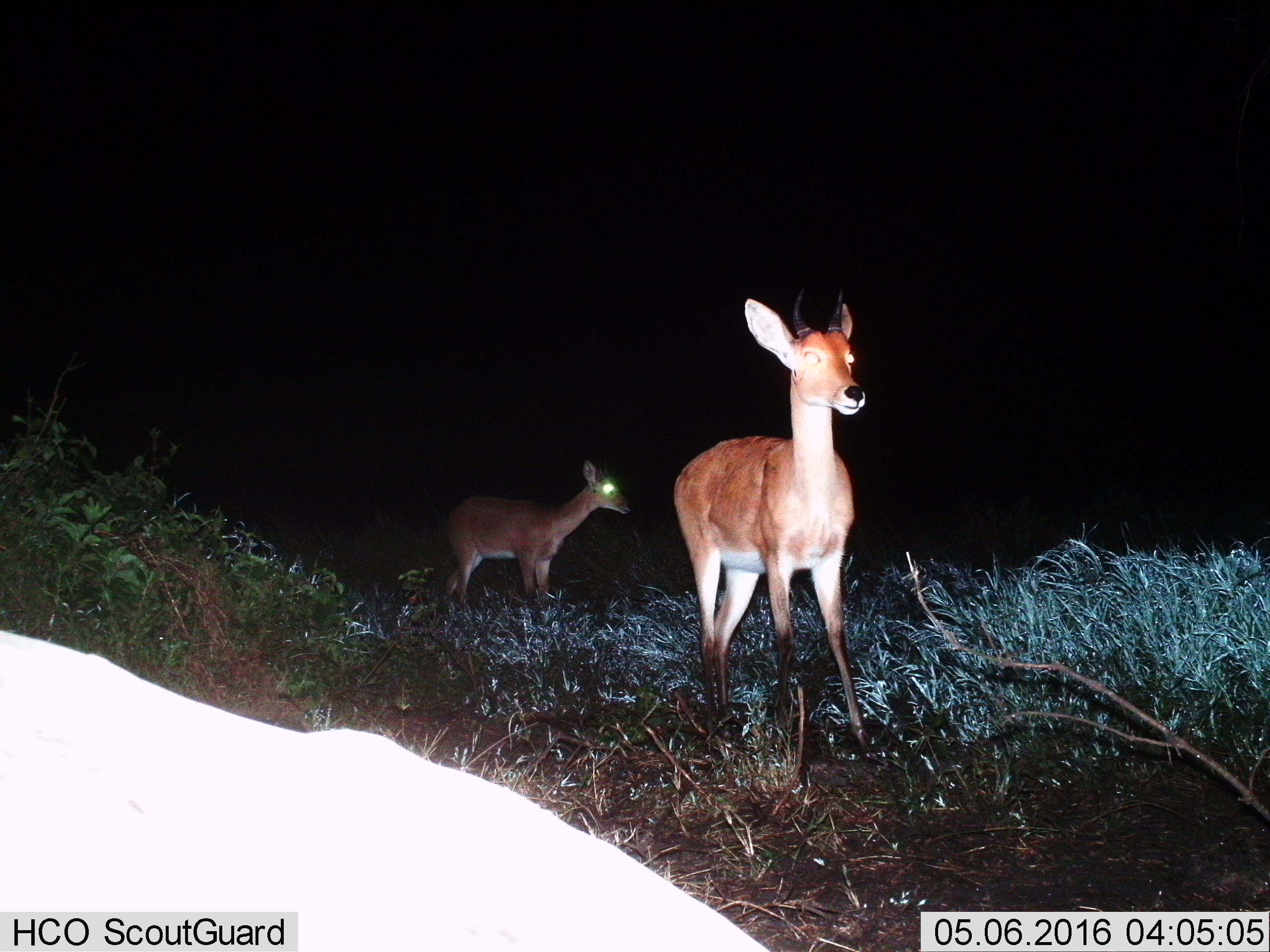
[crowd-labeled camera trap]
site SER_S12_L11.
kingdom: Animalia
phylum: Chordata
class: Mammalia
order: Artiodactyla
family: Bovidae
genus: Redunca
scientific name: Redunca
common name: reedbuck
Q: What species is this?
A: Reedbuck (Redunca).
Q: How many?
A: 2.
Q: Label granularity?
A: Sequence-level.